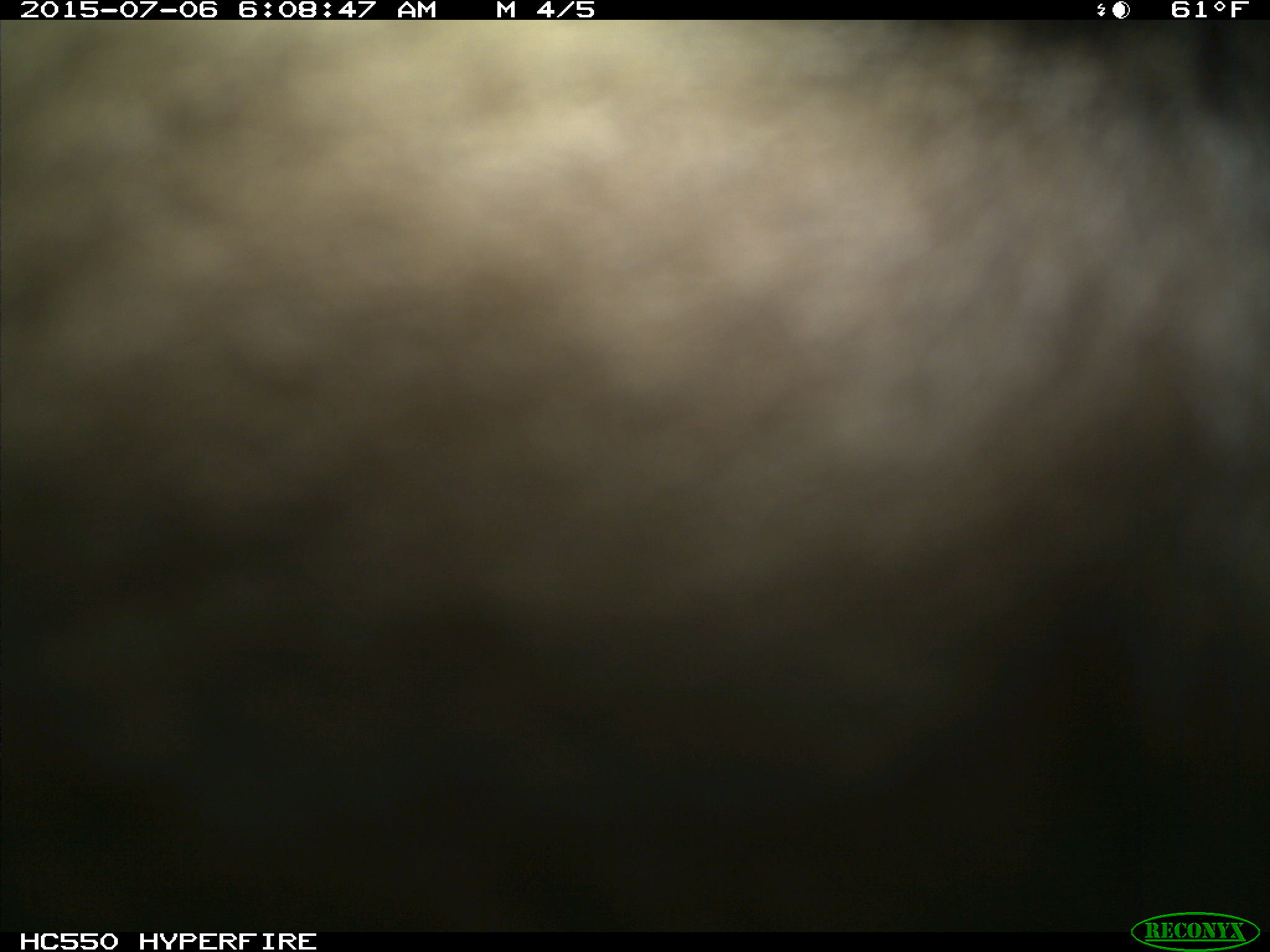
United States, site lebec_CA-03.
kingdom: Animalia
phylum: Chordata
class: Mammalia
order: Carnivora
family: Ursidae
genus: Ursus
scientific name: Ursus americanus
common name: american black bear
Ursus americanus (american black bear).